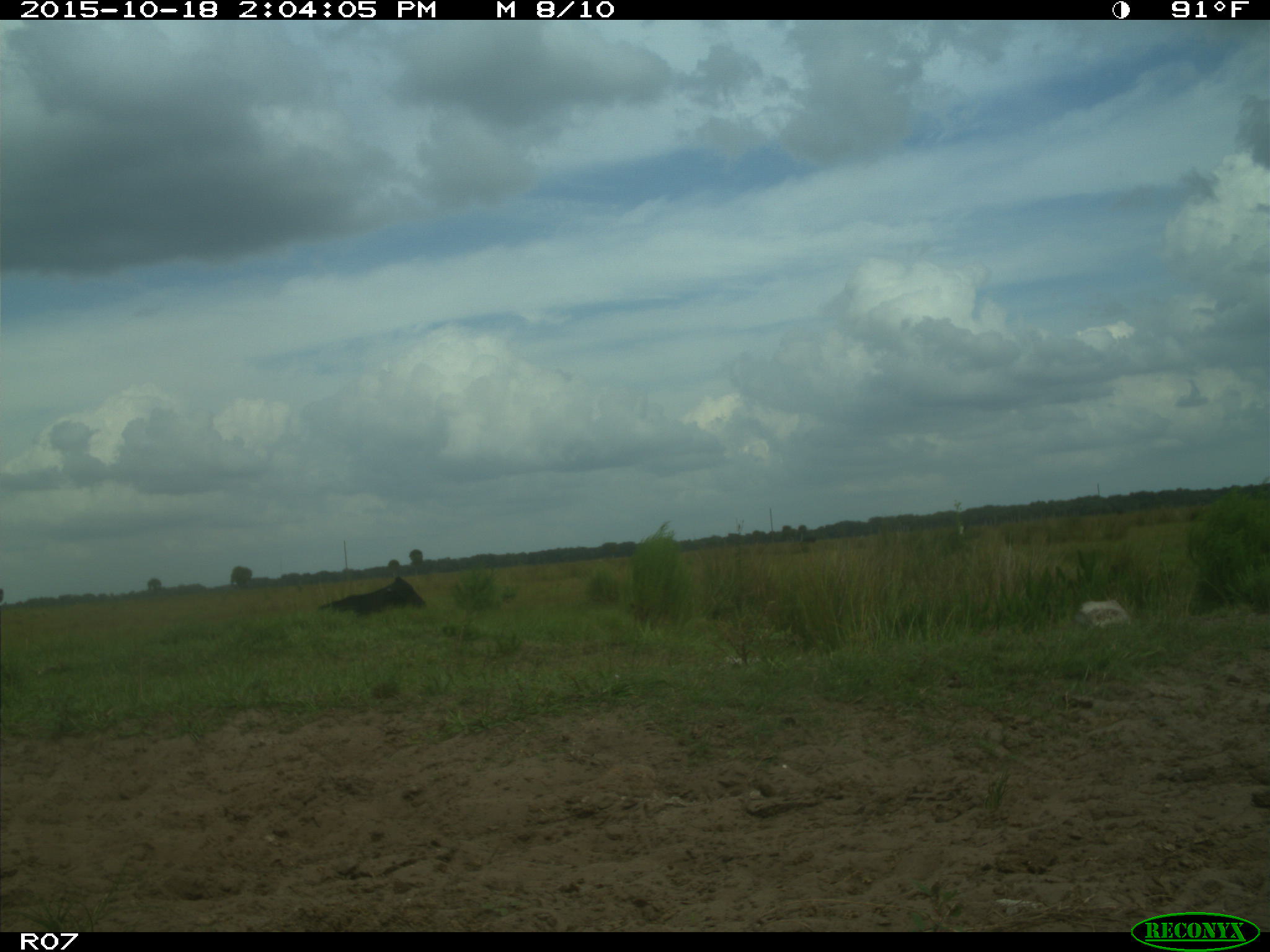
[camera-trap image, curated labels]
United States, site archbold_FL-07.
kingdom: Animalia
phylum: Chordata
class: Mammalia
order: Artiodactyla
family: Bovidae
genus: Bos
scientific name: Bos taurus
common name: domestic cow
Bos taurus (domestic cow).